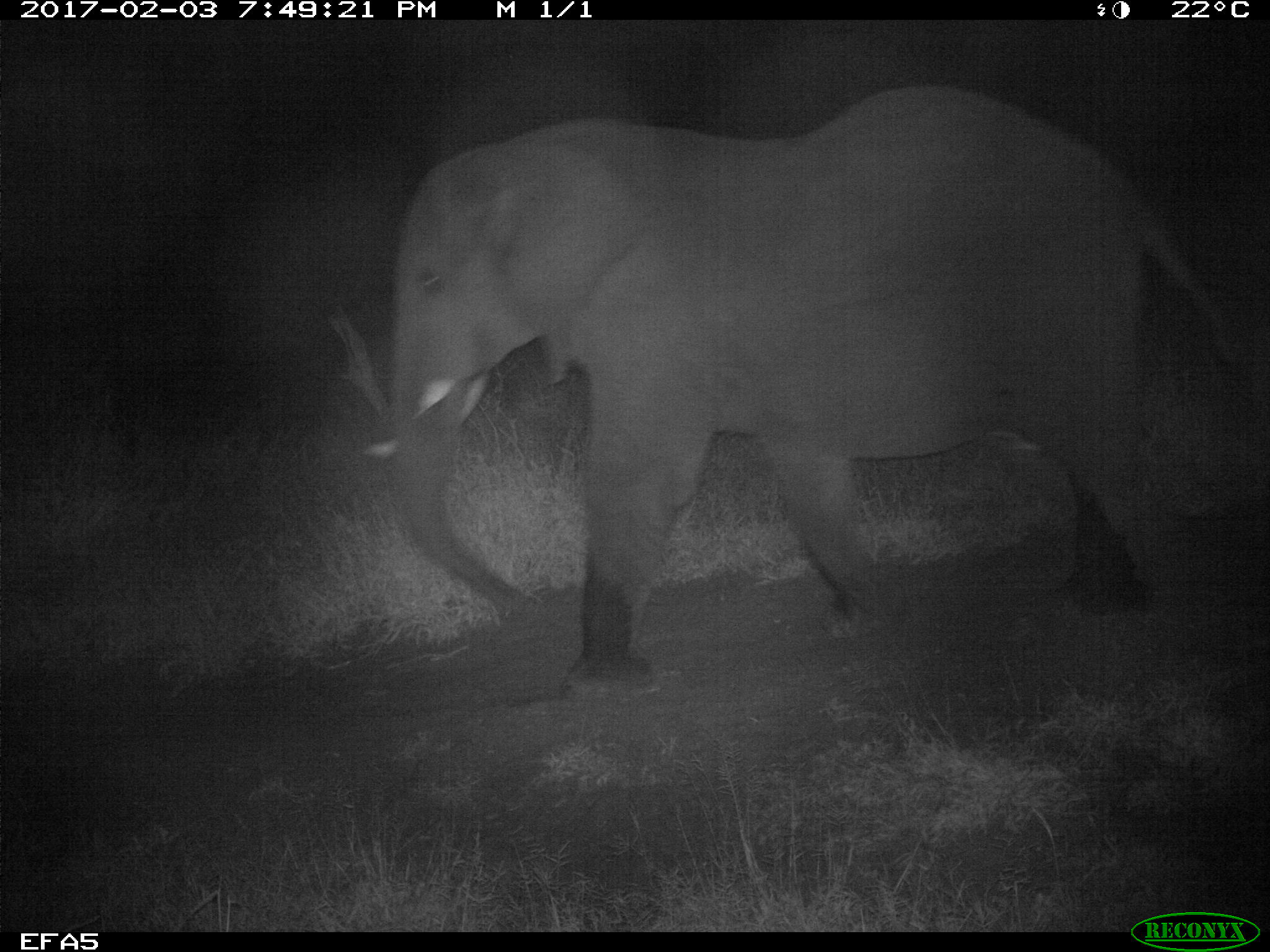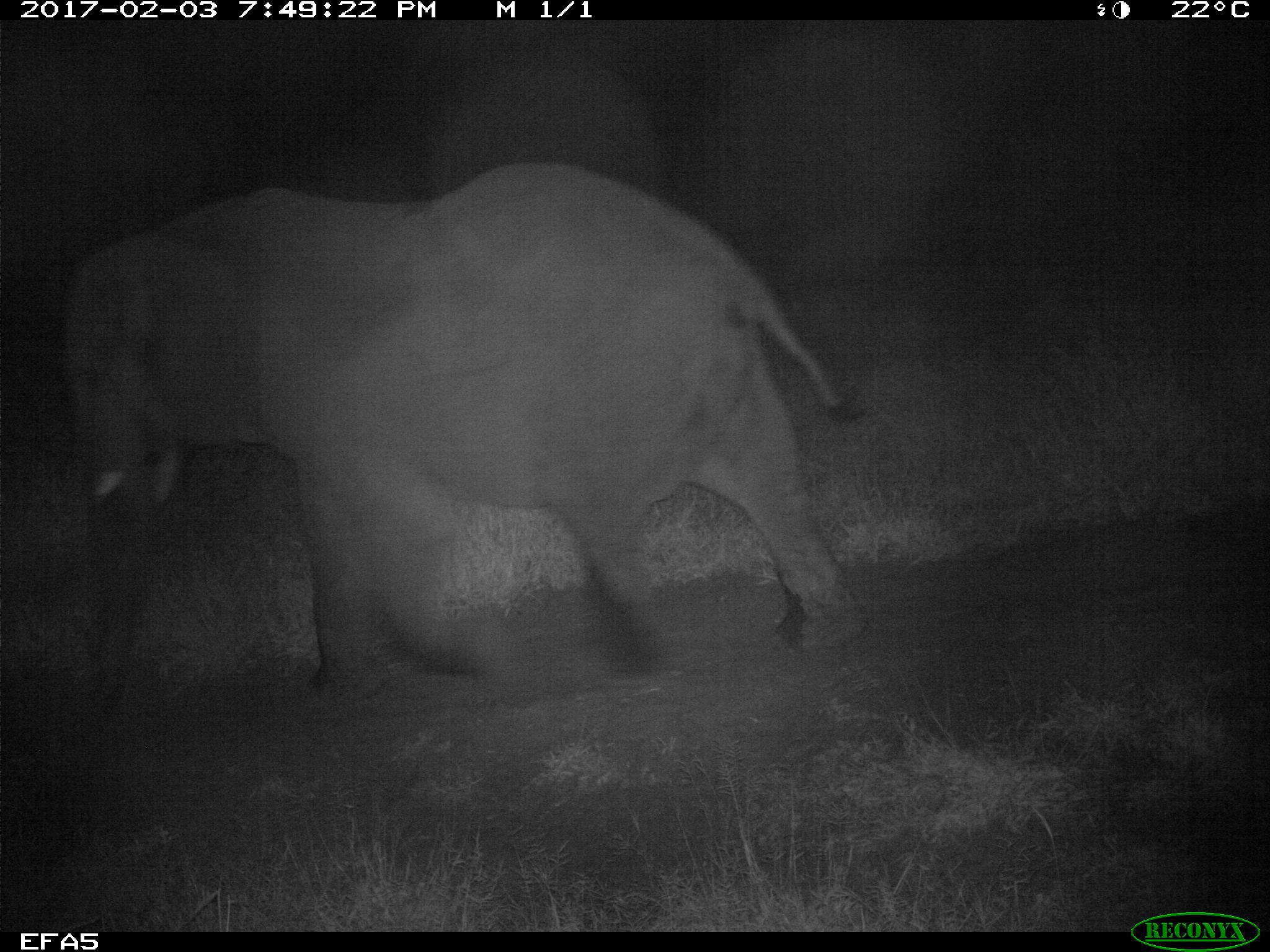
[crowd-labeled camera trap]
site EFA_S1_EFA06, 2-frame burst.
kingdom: Animalia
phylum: Chordata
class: Mammalia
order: Proboscidea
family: Elephantidae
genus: Loxodonta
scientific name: Loxodonta africana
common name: african bush elephant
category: elephant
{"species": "elephant (african bush elephant) (Loxodonta africana)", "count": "1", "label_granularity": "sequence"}